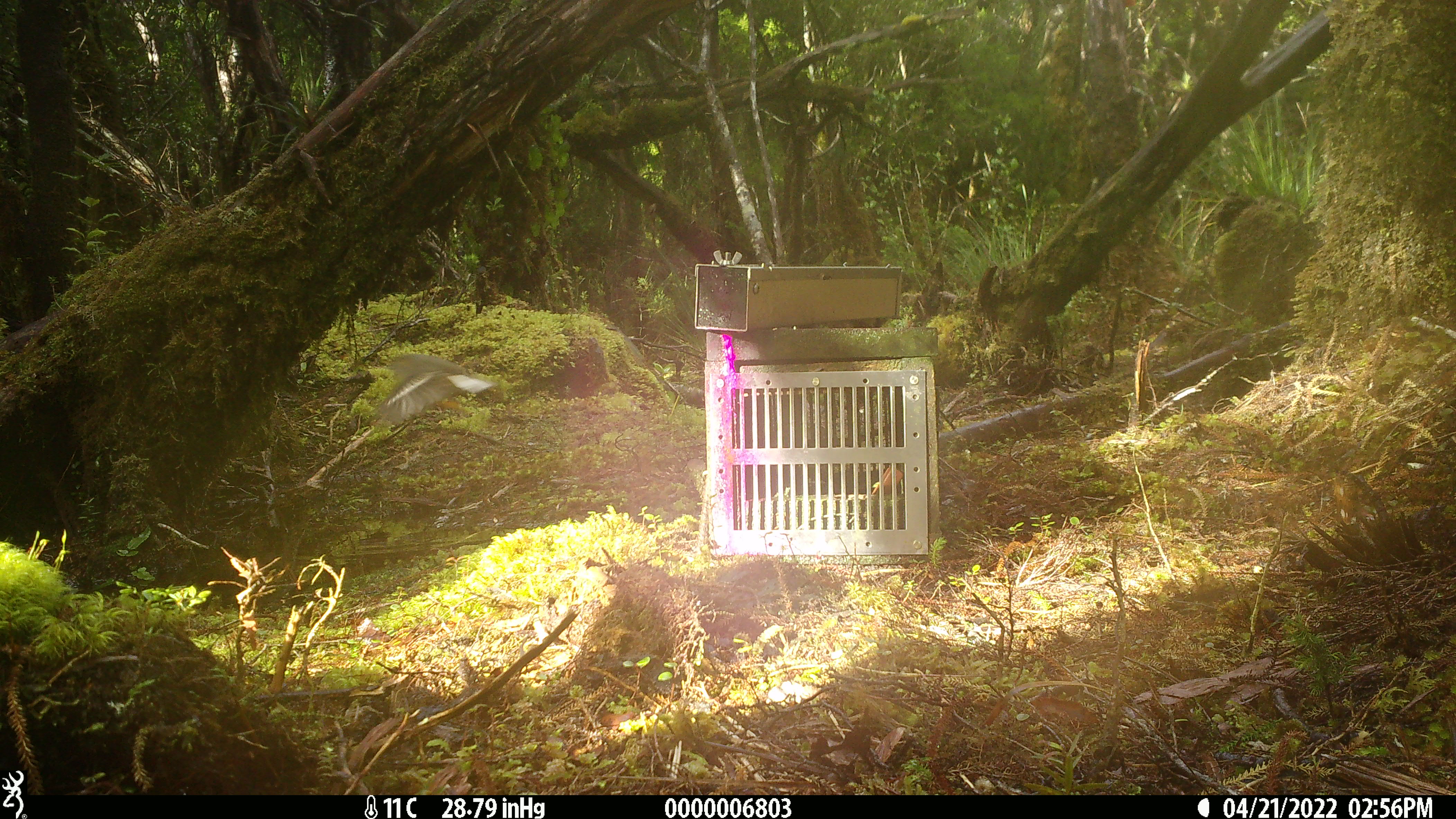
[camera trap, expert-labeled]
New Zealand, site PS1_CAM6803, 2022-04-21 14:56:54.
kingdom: Animalia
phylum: Chordata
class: Aves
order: Passeriformes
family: Petroicidae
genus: Petroica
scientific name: Petroica macrocephala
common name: tomtit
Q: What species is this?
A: Tomtit (Petroica macrocephala).